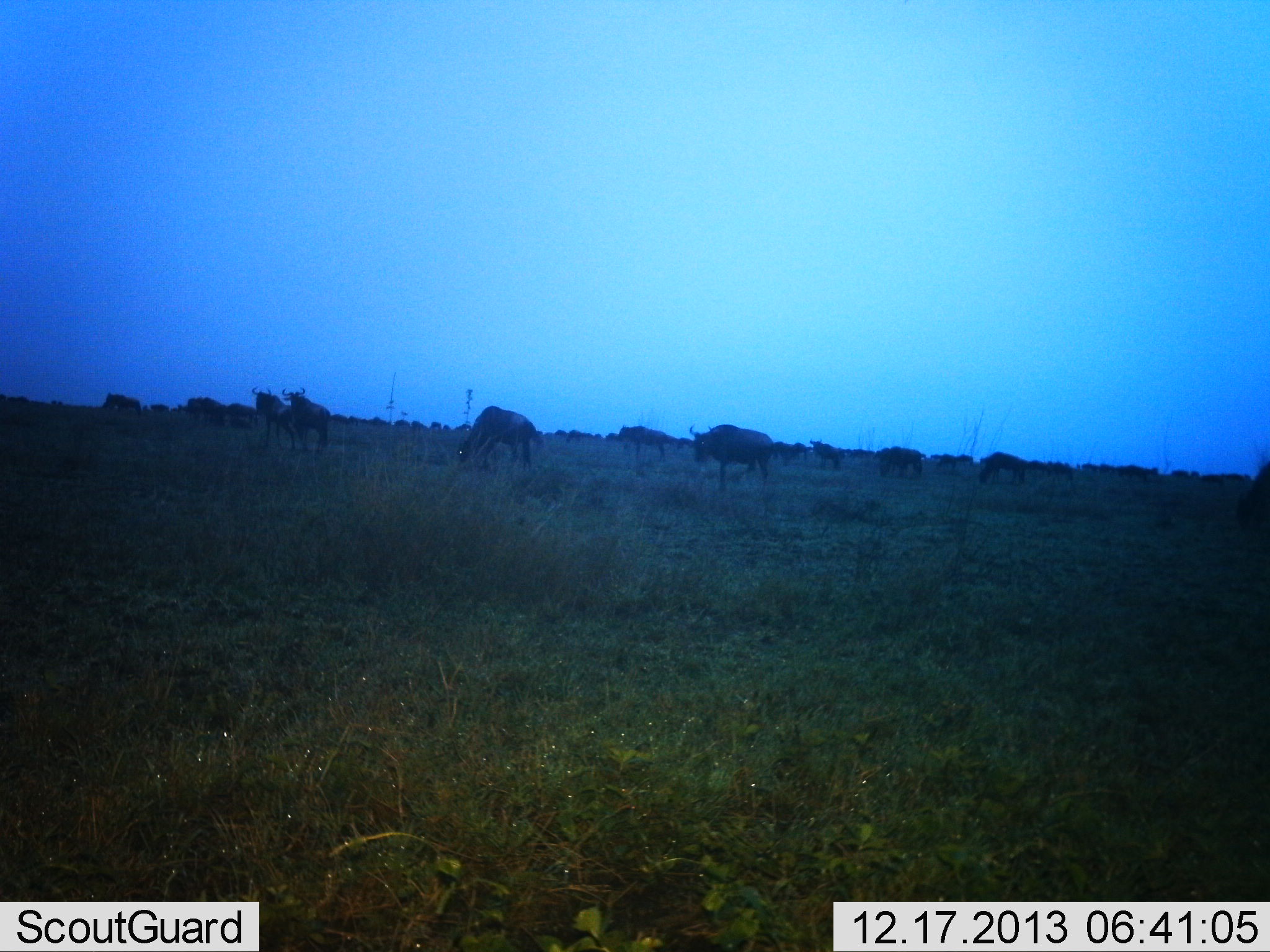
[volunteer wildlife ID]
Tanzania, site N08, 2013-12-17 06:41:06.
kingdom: Animalia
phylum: Chordata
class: Mammalia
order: Artiodactyla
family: Bovidae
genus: Connochaetes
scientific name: Connochaetes taurinus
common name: blue wildebeest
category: wildebeest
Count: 11-50.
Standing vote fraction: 70%.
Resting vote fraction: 20%.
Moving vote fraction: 30%.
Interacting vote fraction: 0%.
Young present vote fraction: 0%.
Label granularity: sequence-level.